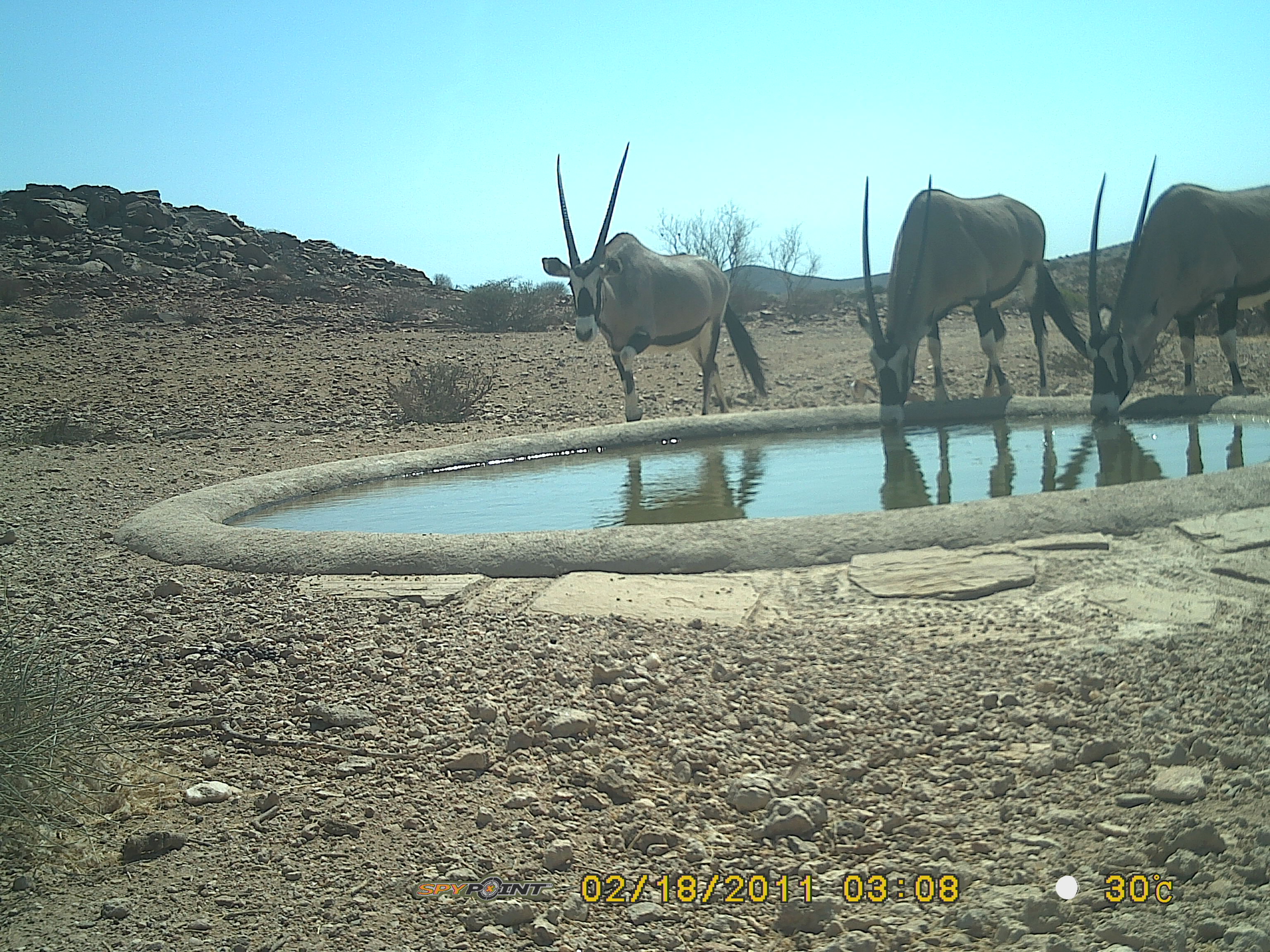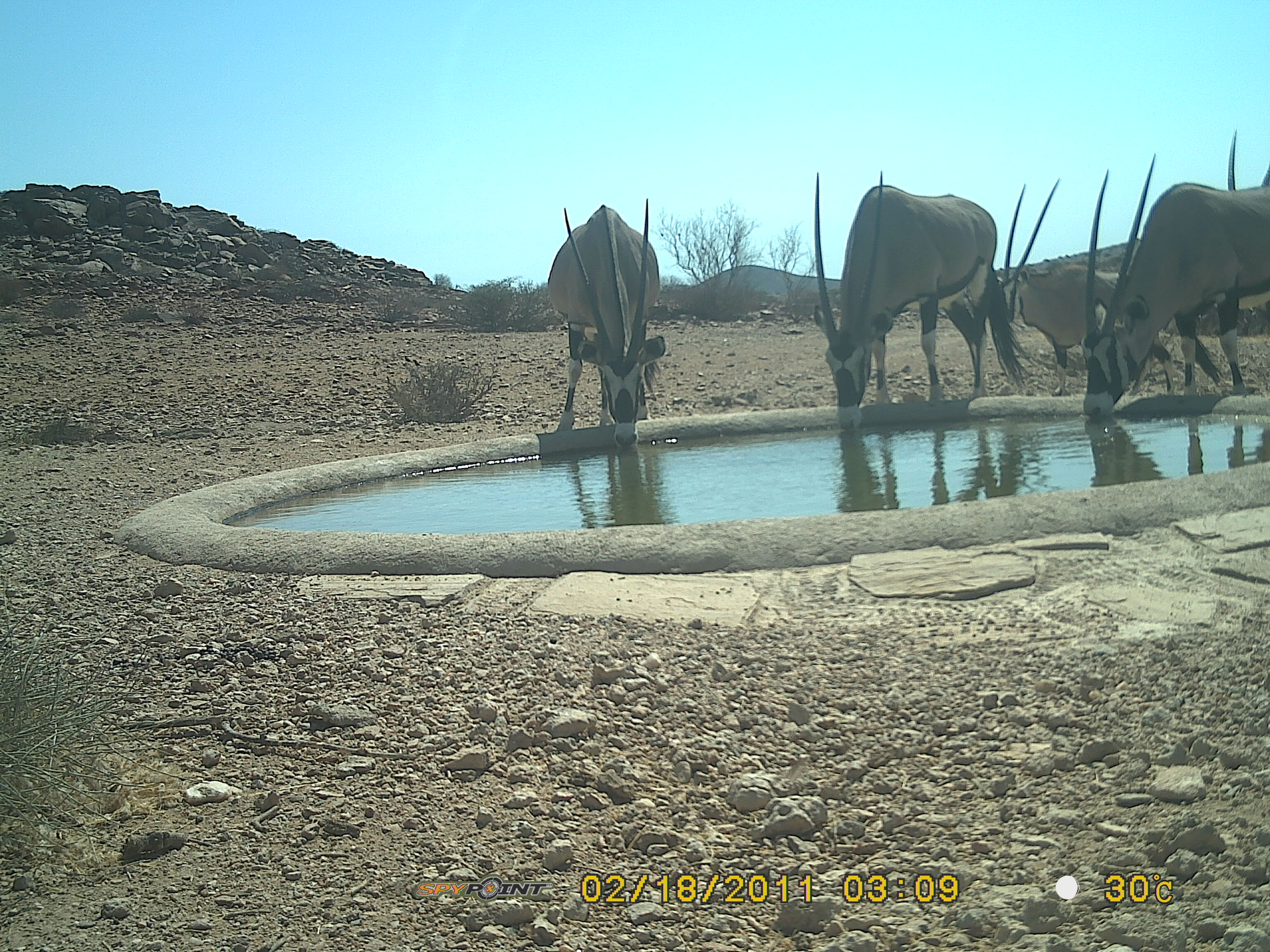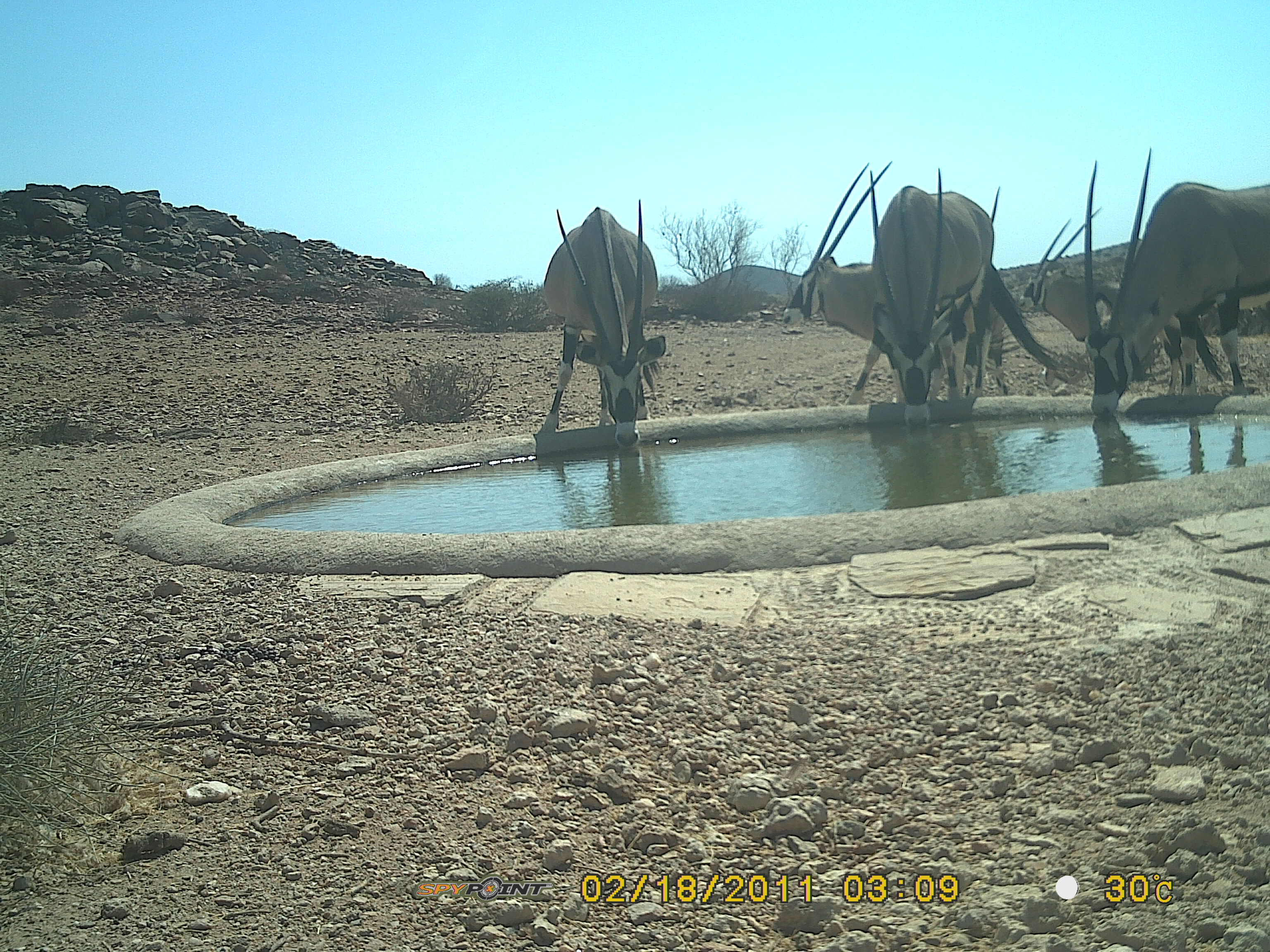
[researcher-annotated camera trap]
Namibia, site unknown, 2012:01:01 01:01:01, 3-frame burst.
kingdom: Animalia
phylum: Chordata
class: Mammalia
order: Artiodactyla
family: Bovidae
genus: Oryx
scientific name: Oryx gazella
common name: gemsbok